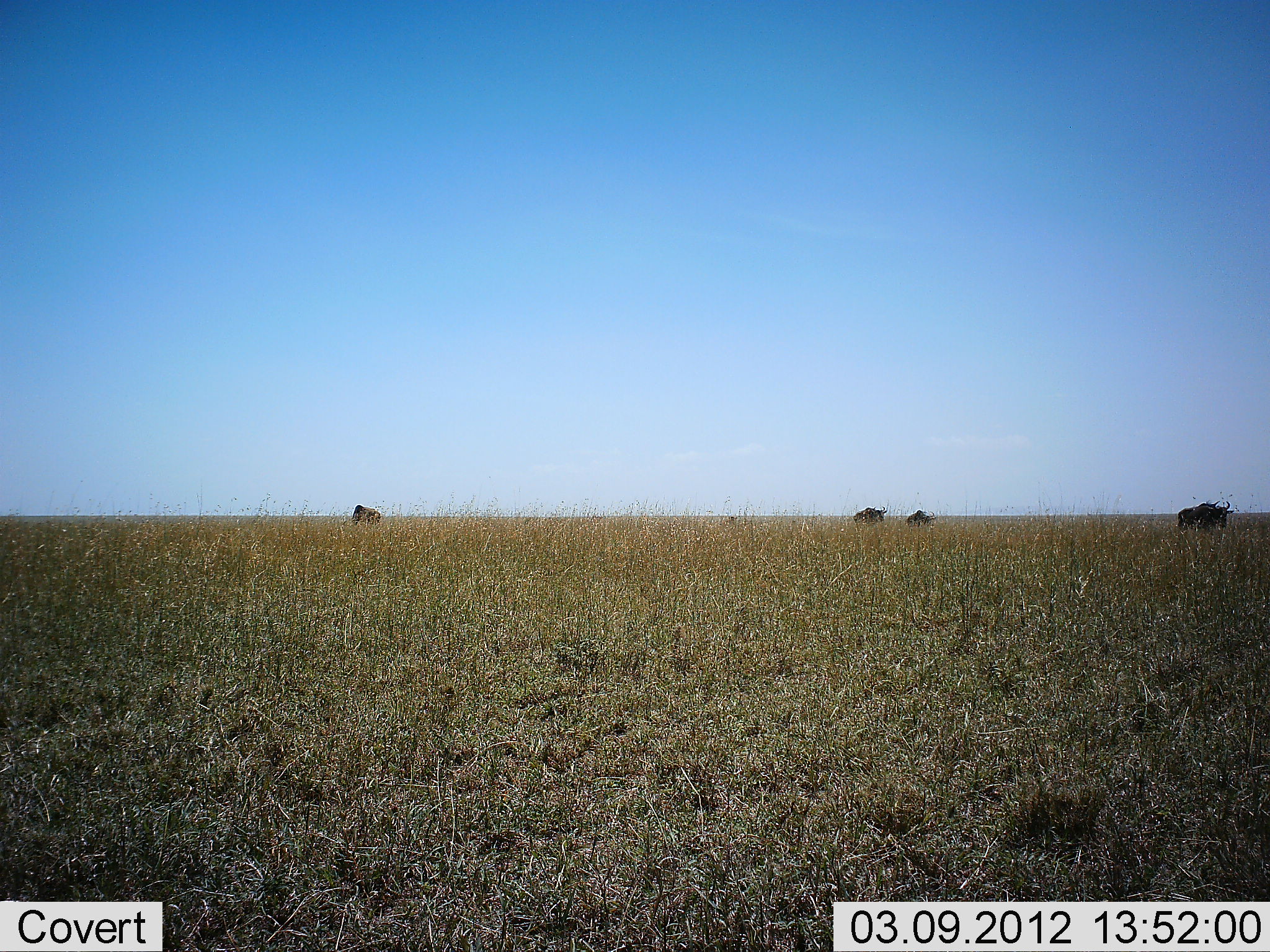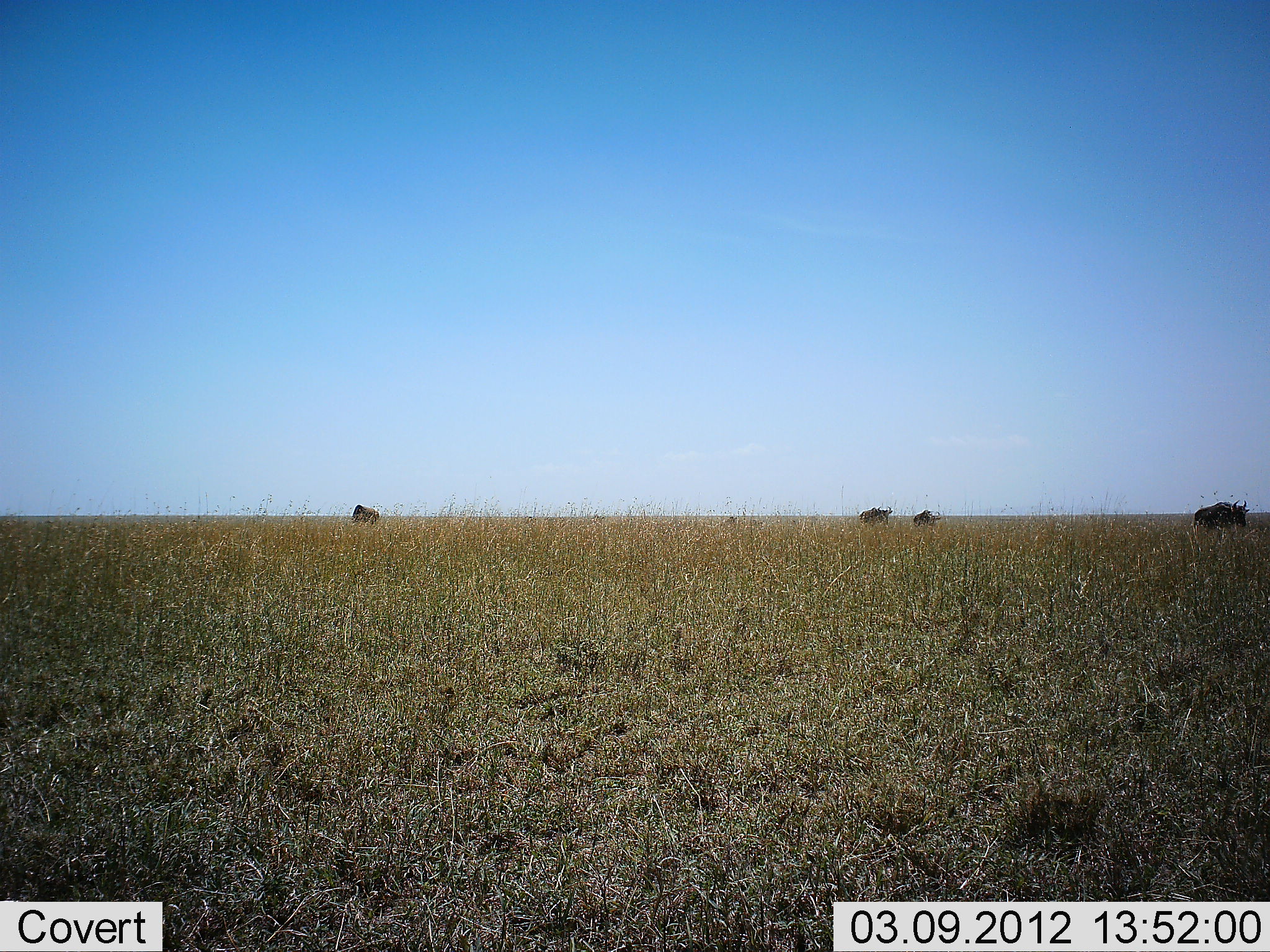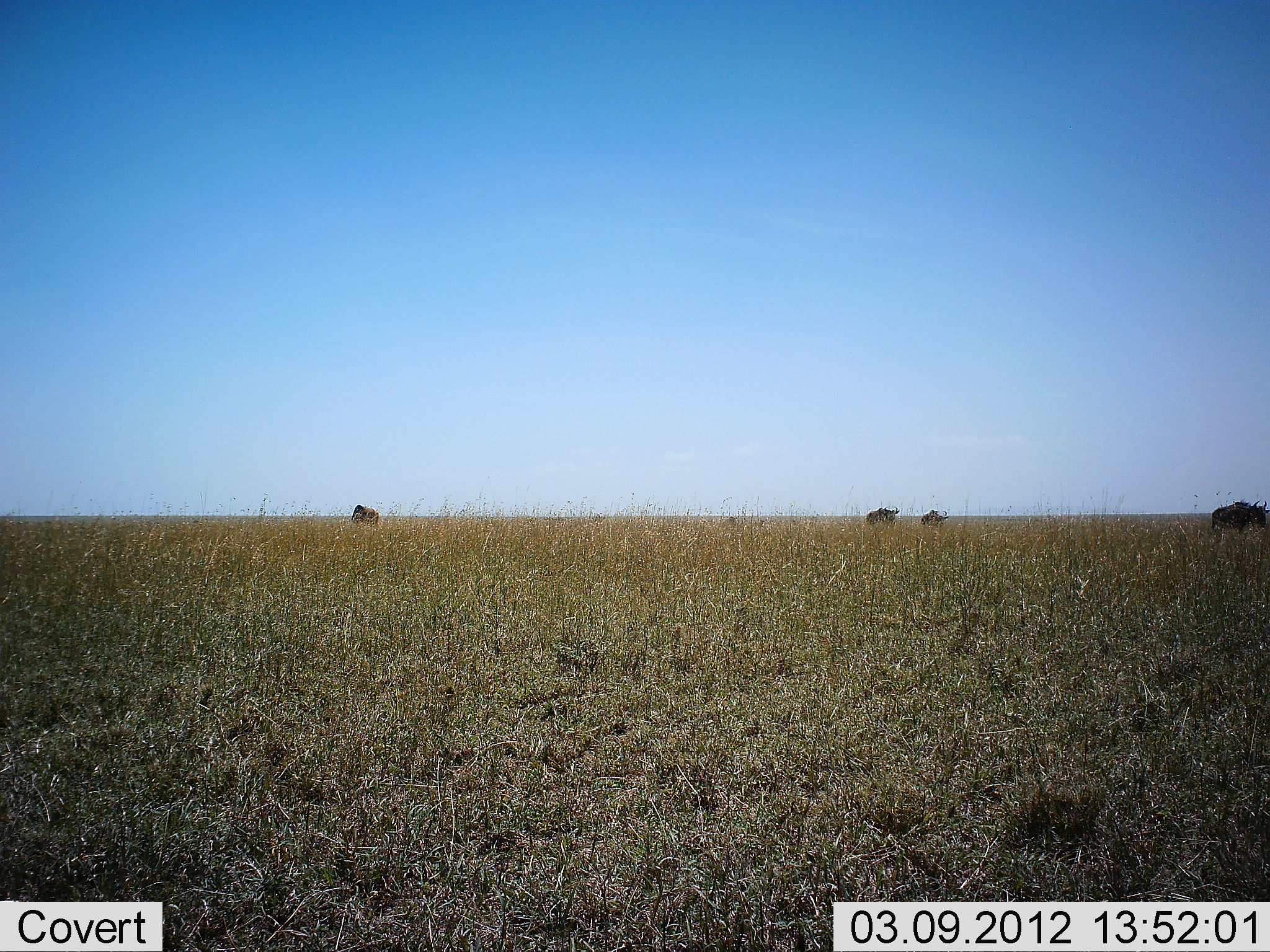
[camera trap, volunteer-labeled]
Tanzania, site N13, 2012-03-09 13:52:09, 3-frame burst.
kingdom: Animalia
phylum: Chordata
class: Mammalia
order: Artiodactyla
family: Bovidae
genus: Connochaetes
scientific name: Connochaetes taurinus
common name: blue wildebeest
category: wildebeest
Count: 4.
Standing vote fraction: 33%.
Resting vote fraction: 0%.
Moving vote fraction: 92%.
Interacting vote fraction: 0%.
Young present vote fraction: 0%.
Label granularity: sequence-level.